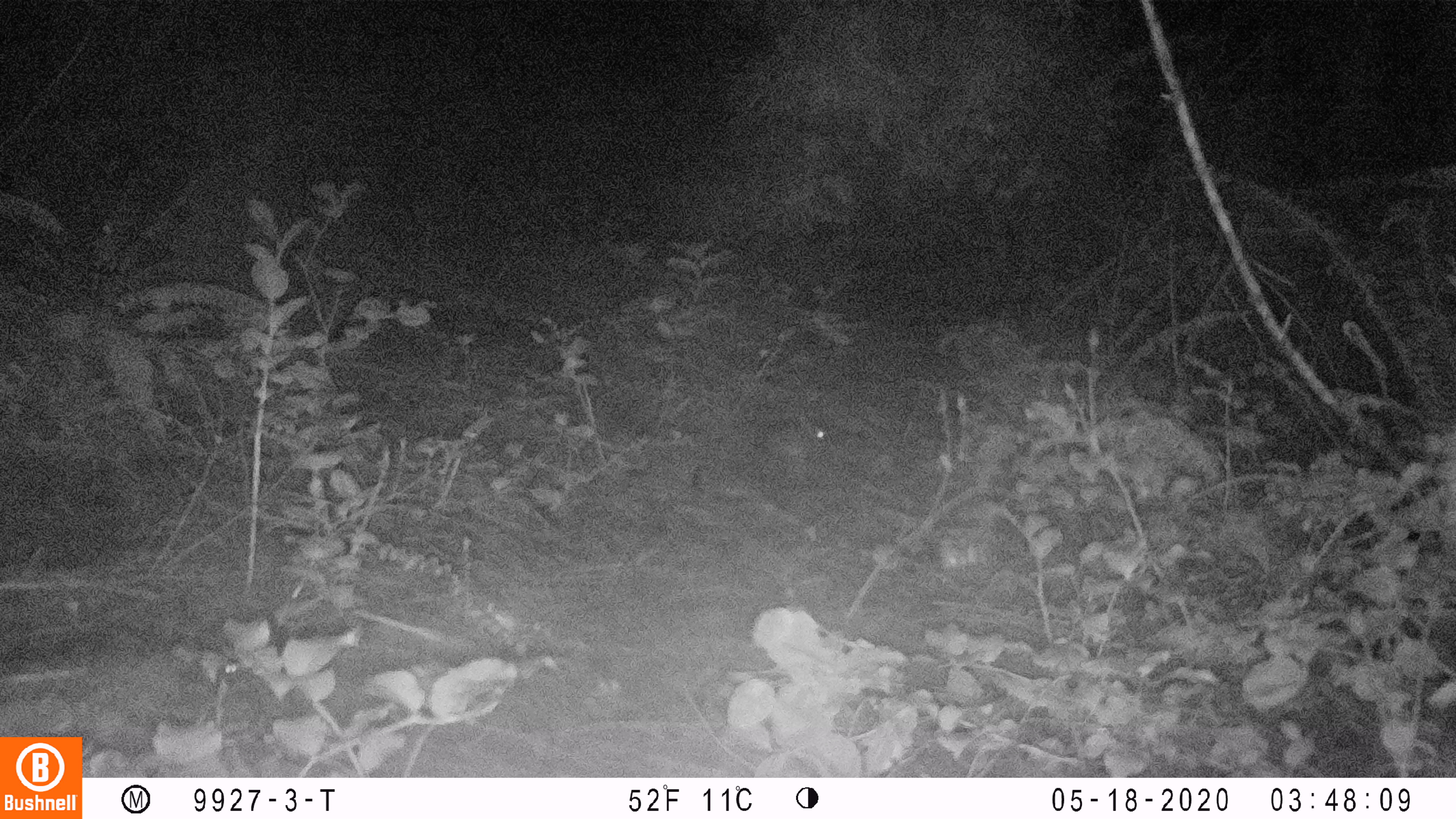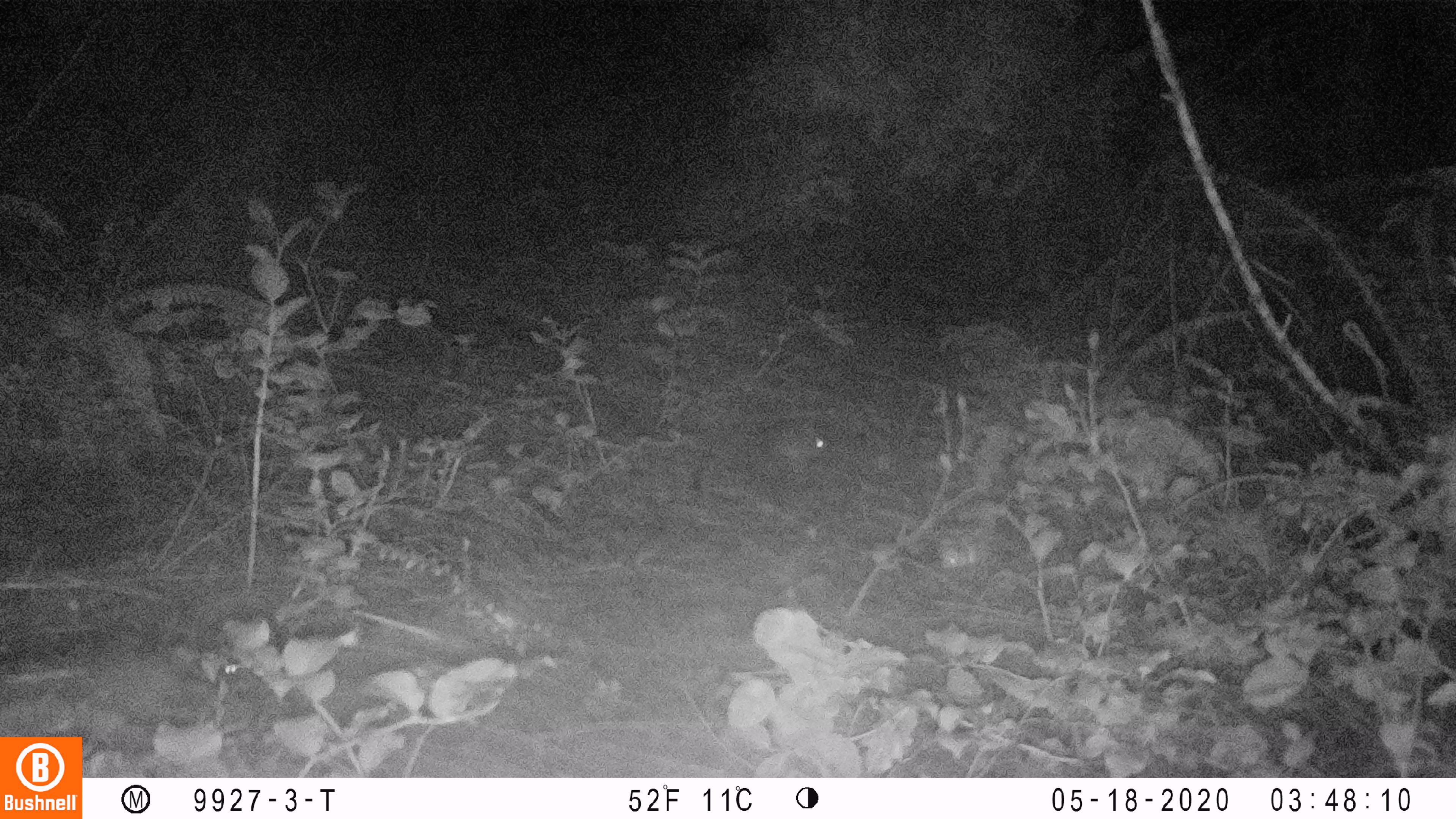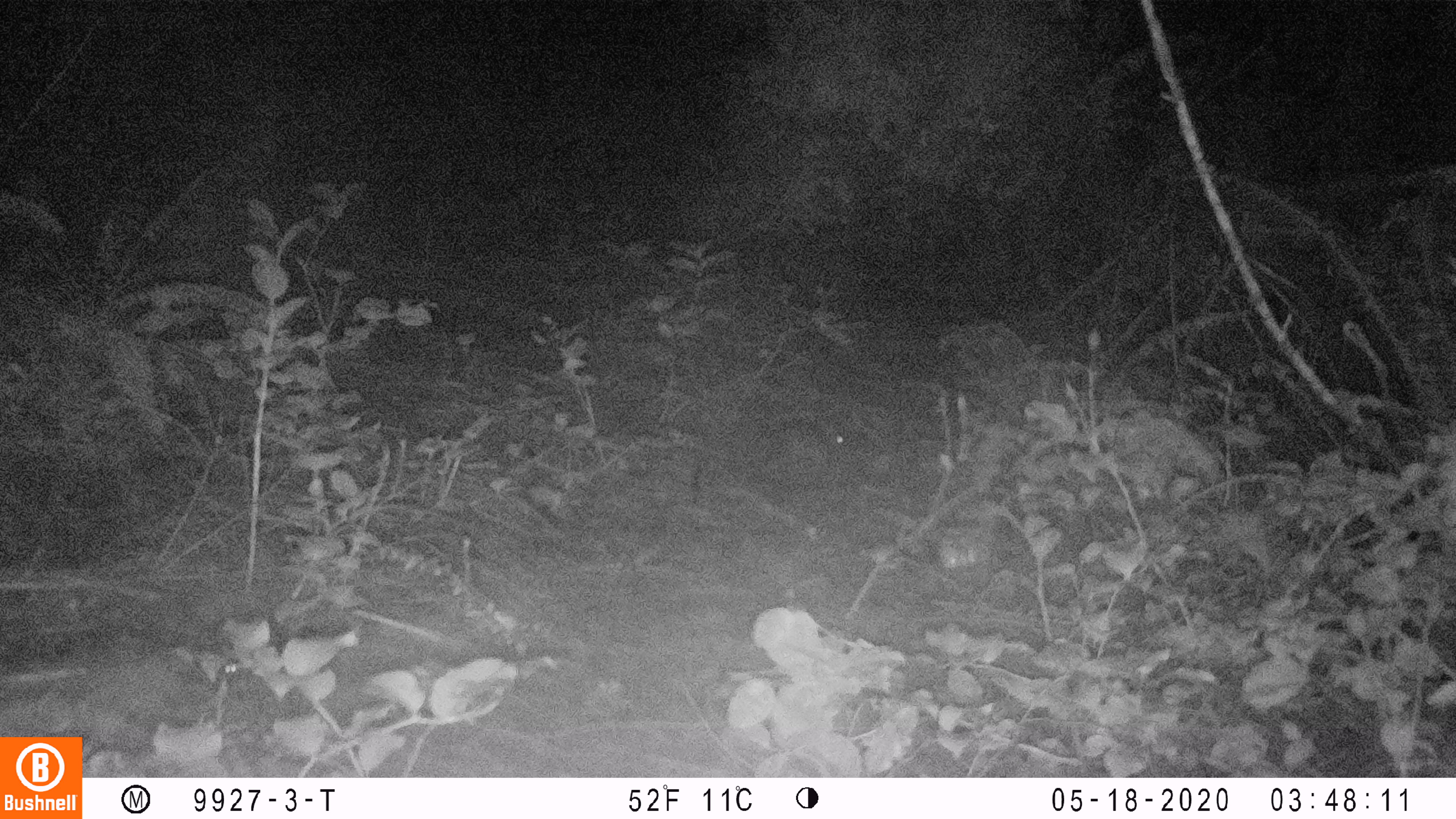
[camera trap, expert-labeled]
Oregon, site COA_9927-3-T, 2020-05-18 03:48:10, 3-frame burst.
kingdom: Animalia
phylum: Chordata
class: Mammalia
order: Lagomorpha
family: Leporidae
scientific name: Leporidae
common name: hares and rabbits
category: leporidae family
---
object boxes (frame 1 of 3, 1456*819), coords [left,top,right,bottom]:
leporidae family: [763,413,827,464]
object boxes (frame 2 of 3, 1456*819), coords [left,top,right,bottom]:
leporidae family: [756,417,826,471]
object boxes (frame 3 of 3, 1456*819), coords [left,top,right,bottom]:
leporidae family: [778,415,841,477]